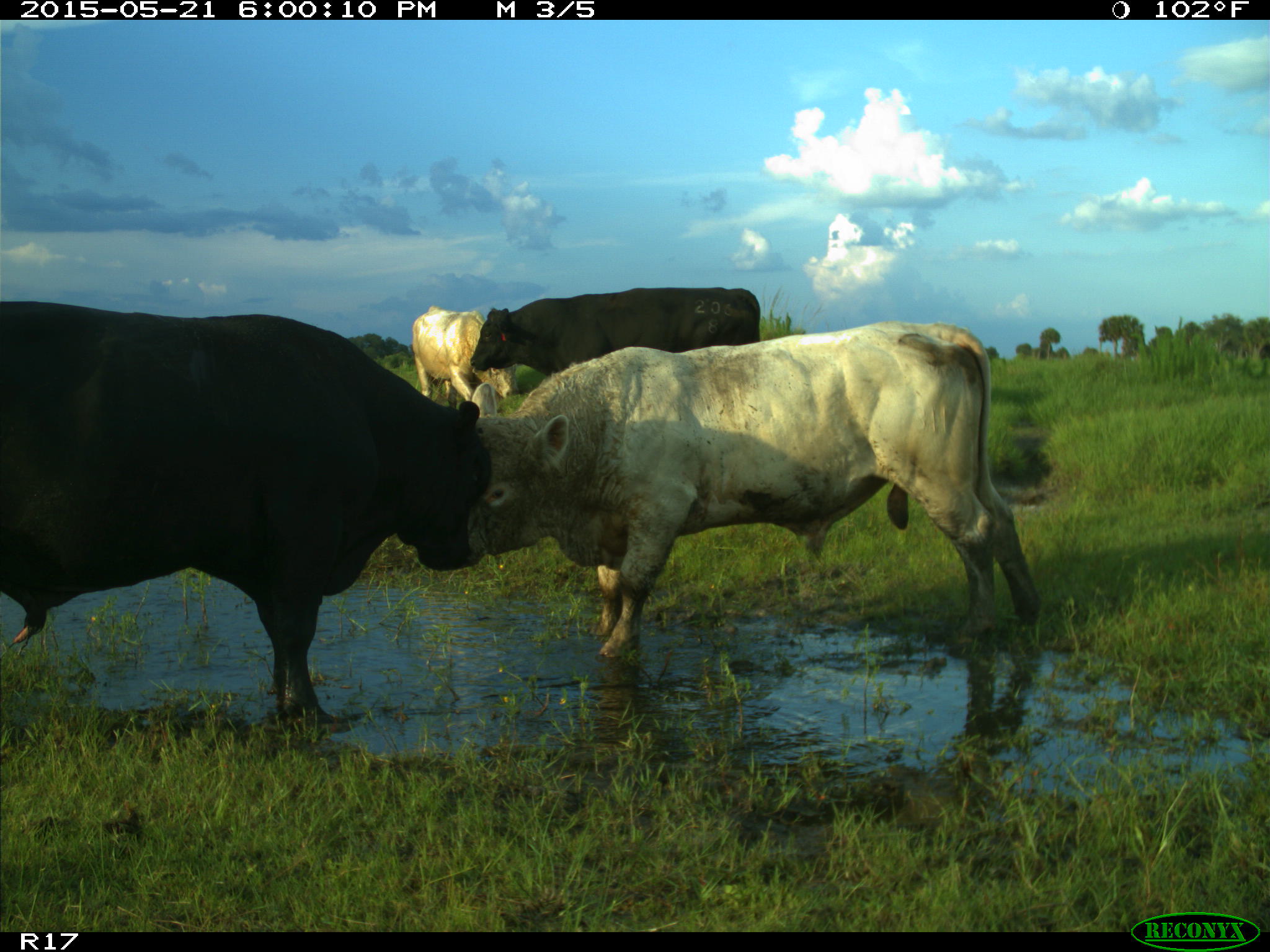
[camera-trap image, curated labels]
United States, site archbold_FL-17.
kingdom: Animalia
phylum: Chordata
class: Mammalia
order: Artiodactyla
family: Bovidae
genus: Bos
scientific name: Bos taurus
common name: domestic cow